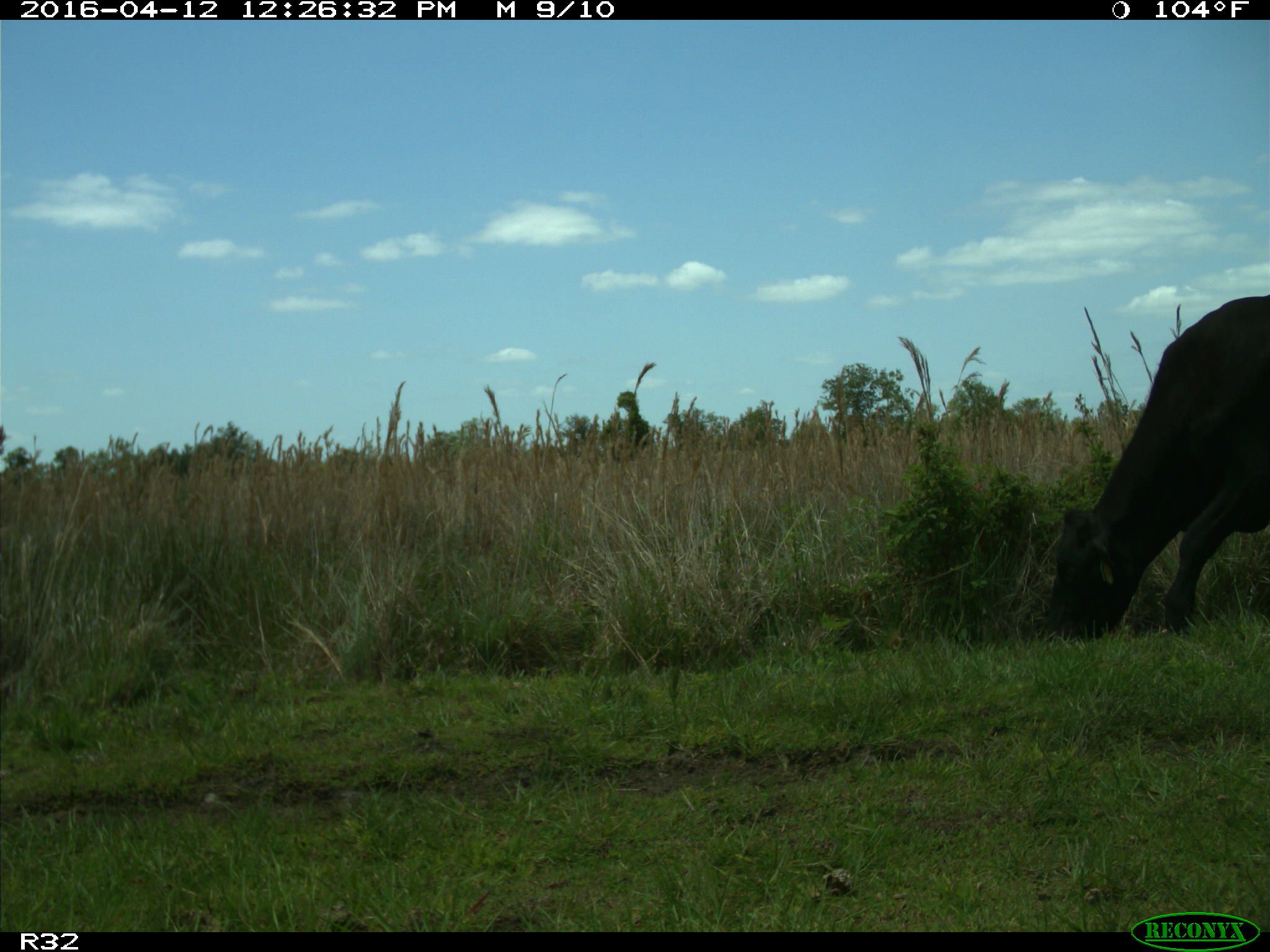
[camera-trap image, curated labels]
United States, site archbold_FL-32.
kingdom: Animalia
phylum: Chordata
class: Mammalia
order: Artiodactyla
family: Bovidae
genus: Bos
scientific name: Bos taurus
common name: domestic cow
Bos taurus (domestic cow).